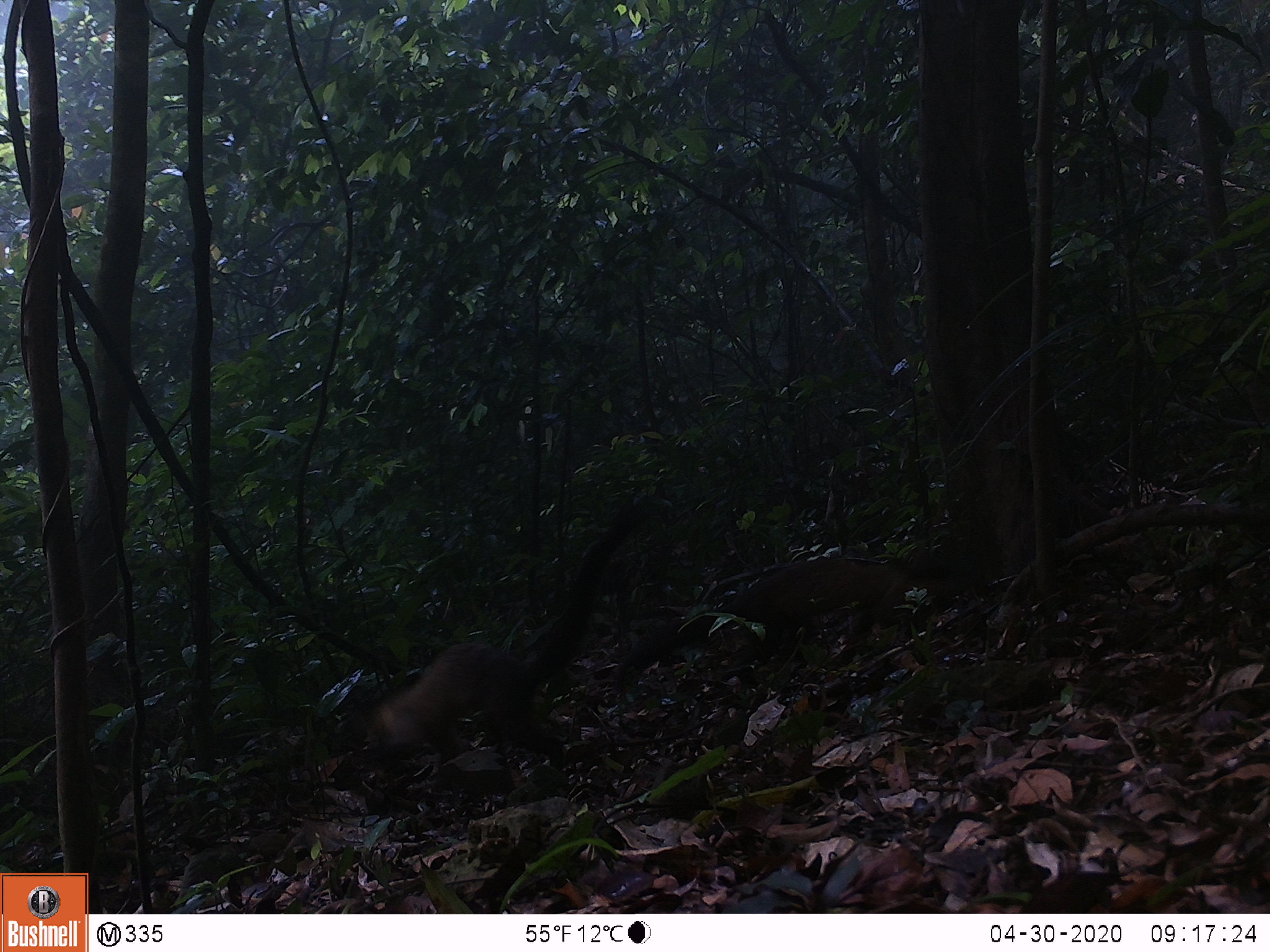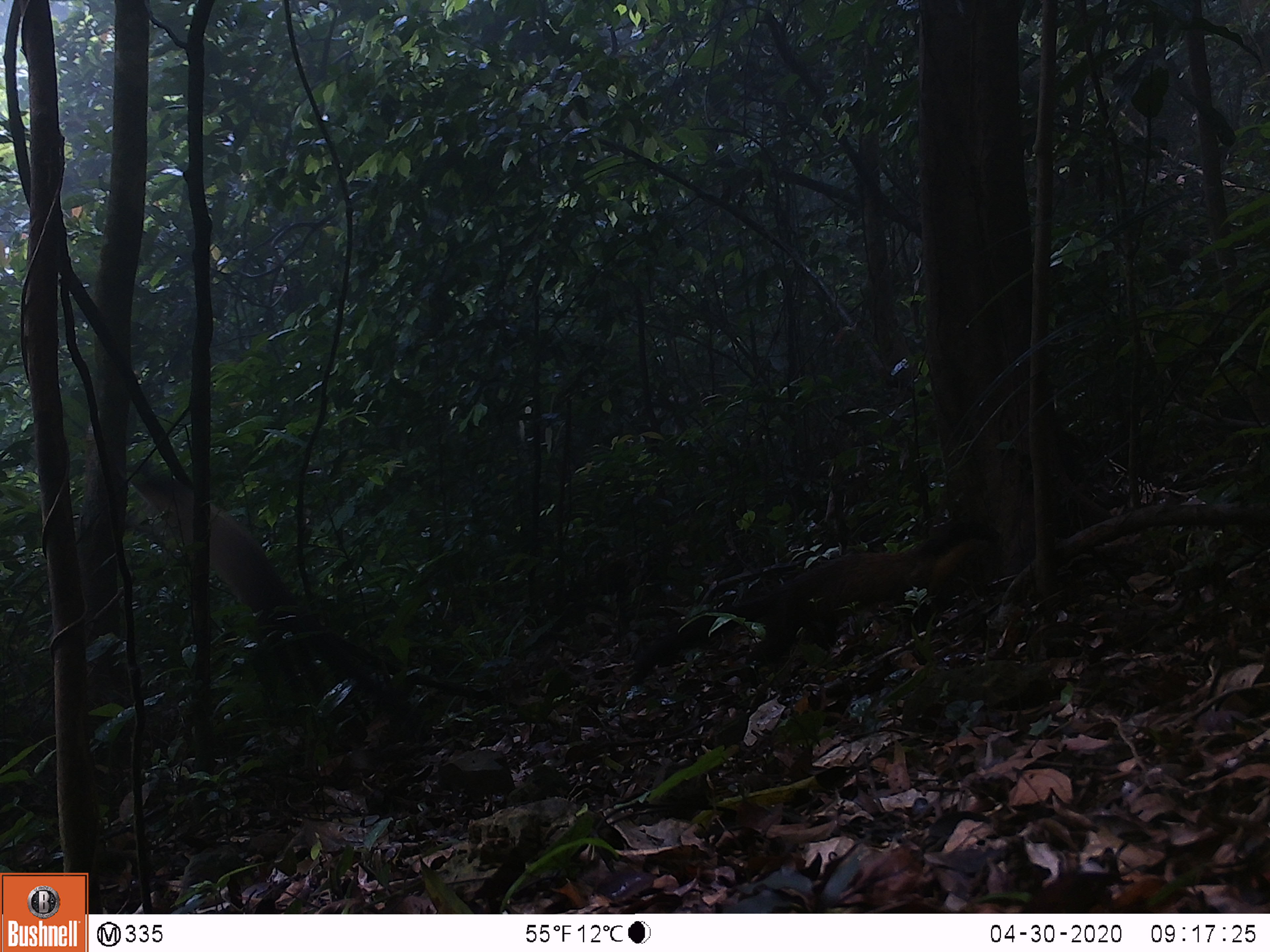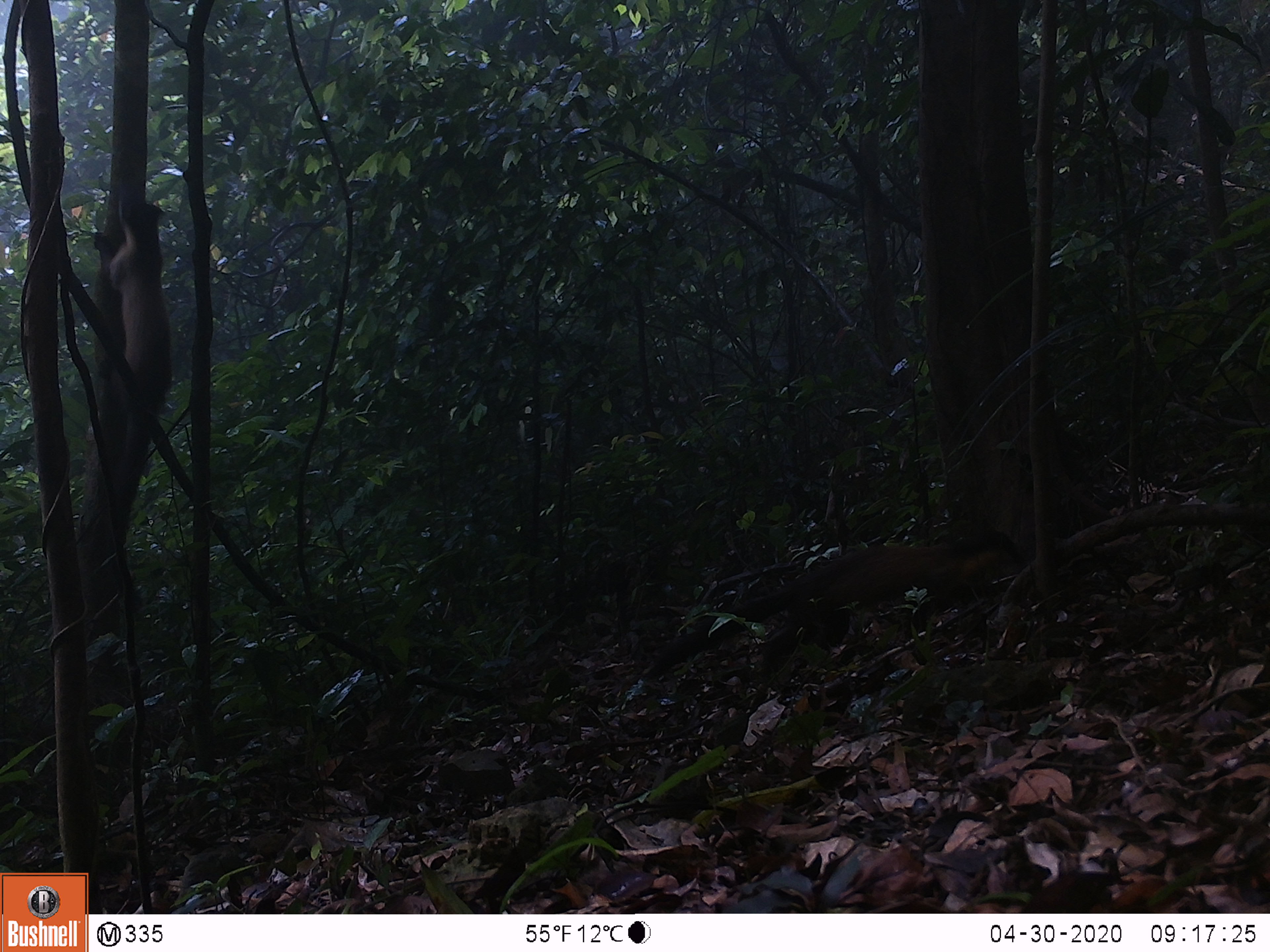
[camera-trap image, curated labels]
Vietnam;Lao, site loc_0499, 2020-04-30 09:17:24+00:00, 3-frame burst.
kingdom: Animalia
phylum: Chordata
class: Mammalia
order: Carnivora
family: Mustelidae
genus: Martes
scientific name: Martes flavigula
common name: yellow-throated marten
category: yellow throated marten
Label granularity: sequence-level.